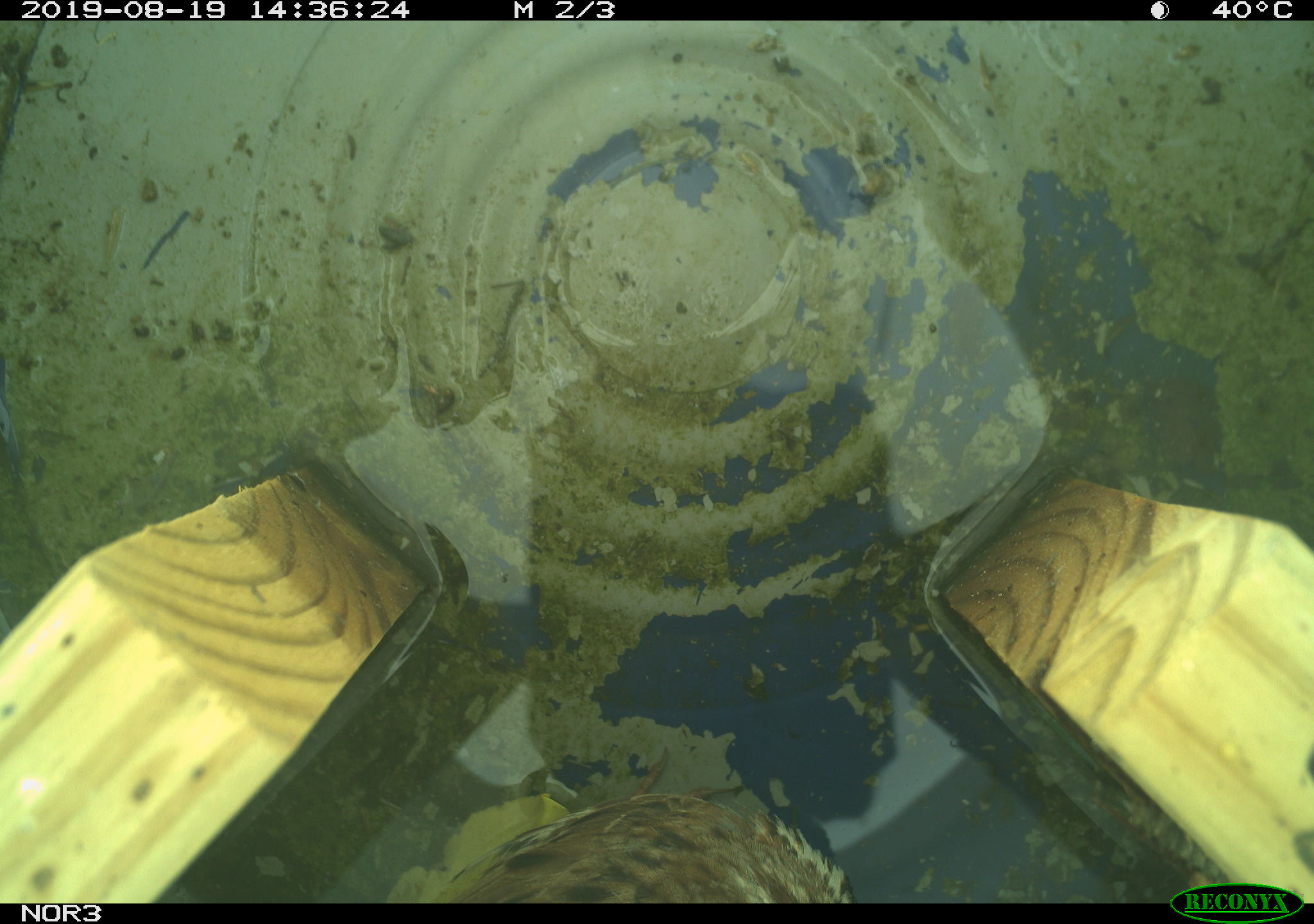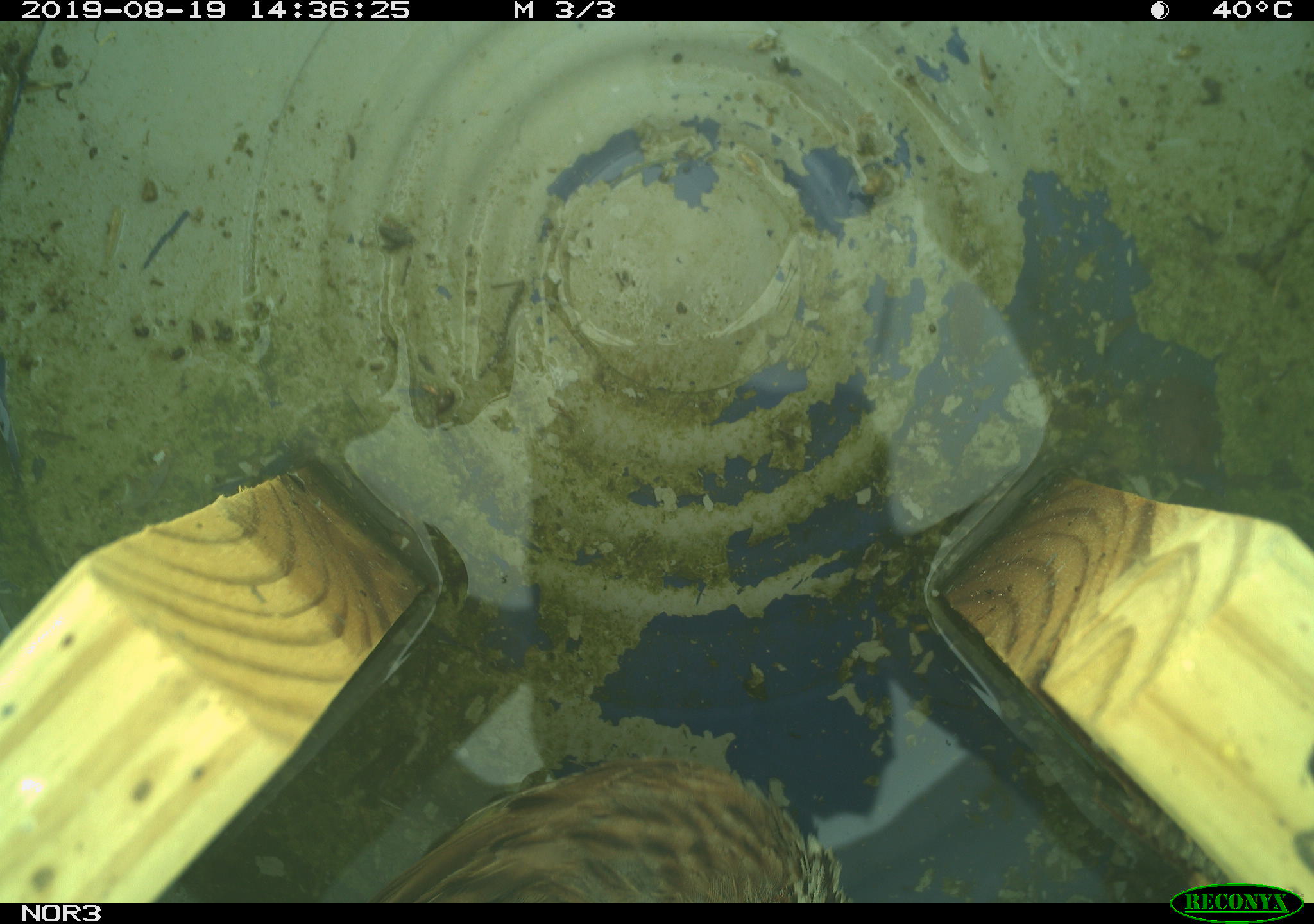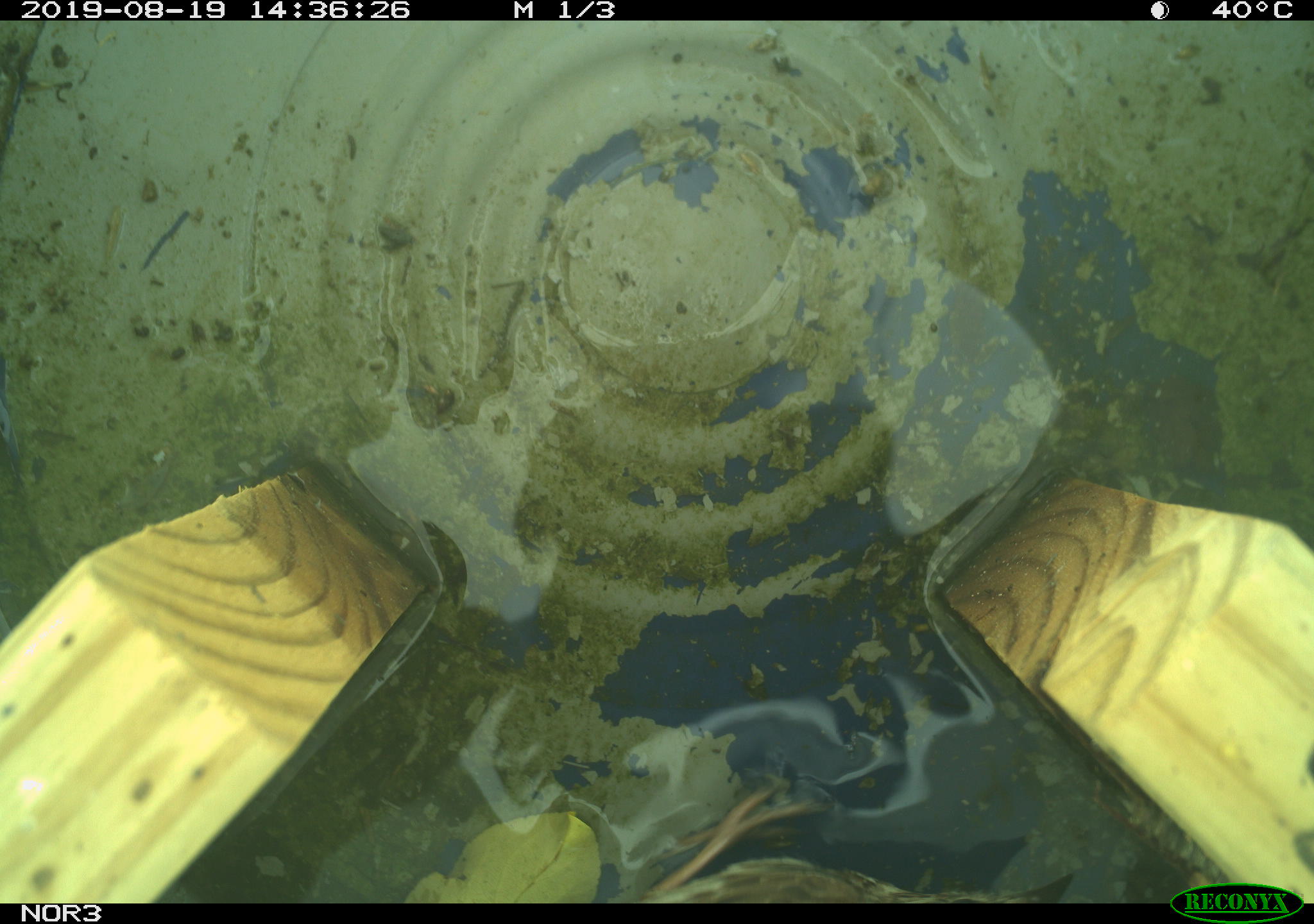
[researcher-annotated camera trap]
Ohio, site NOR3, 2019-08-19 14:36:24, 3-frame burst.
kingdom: Animalia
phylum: Chordata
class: Aves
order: Passeriformes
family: Passerellidae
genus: Melospiza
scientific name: Melospiza melodia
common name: song sparrow